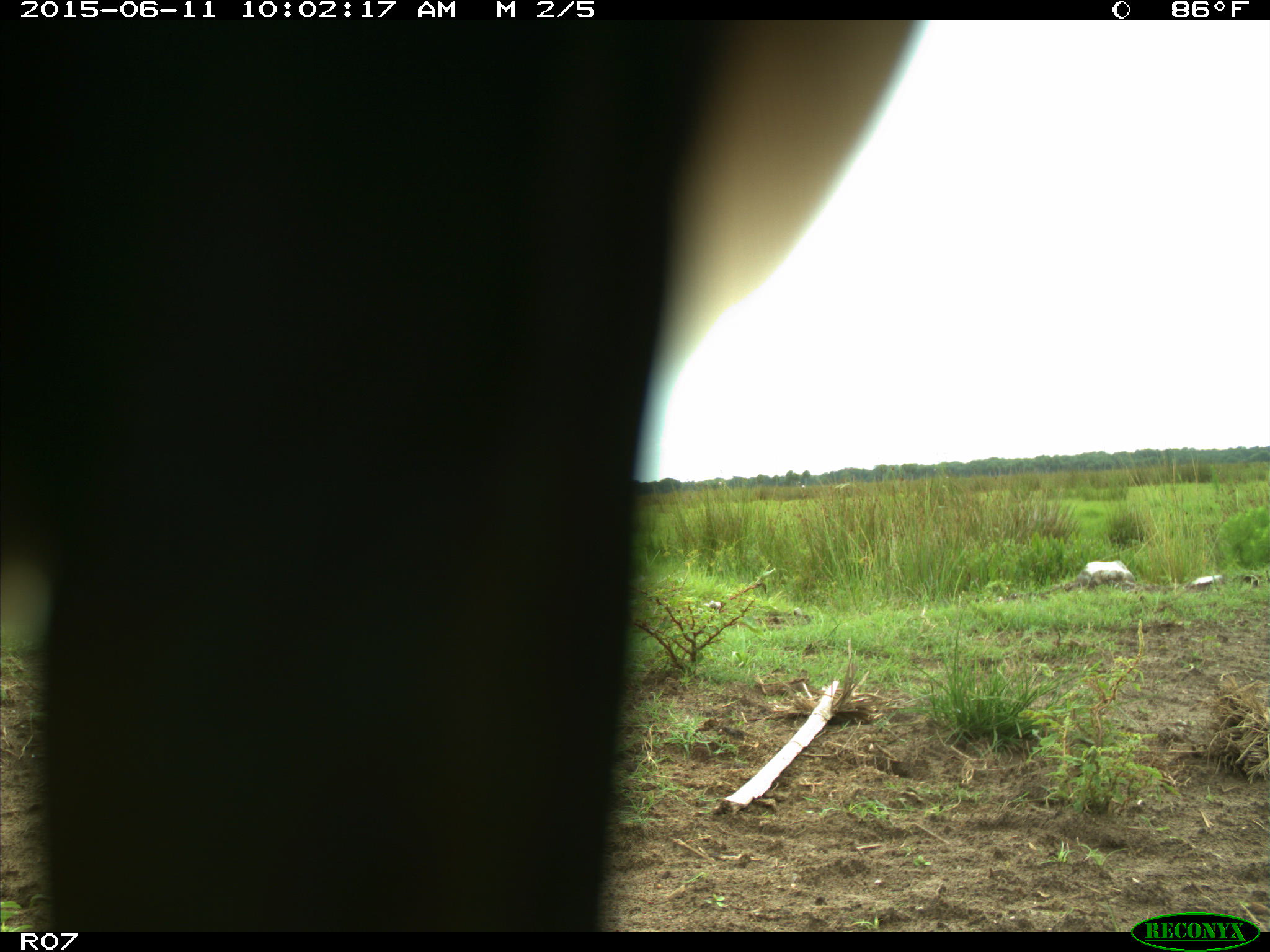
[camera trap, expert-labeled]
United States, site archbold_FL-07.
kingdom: Animalia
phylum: Chordata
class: Mammalia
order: Artiodactyla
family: Bovidae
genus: Bos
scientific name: Bos taurus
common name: domestic cow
Bos taurus (domestic cow).